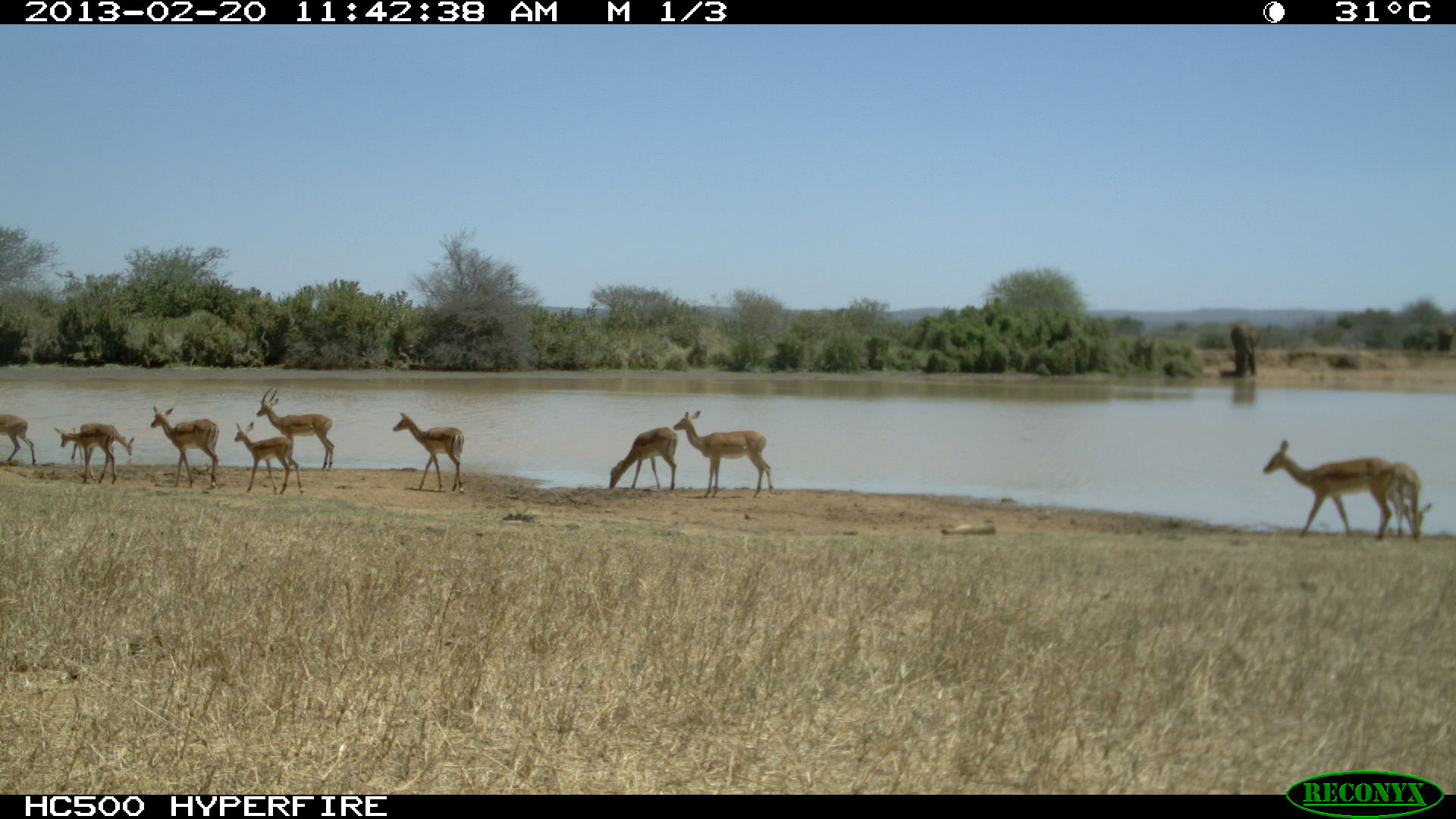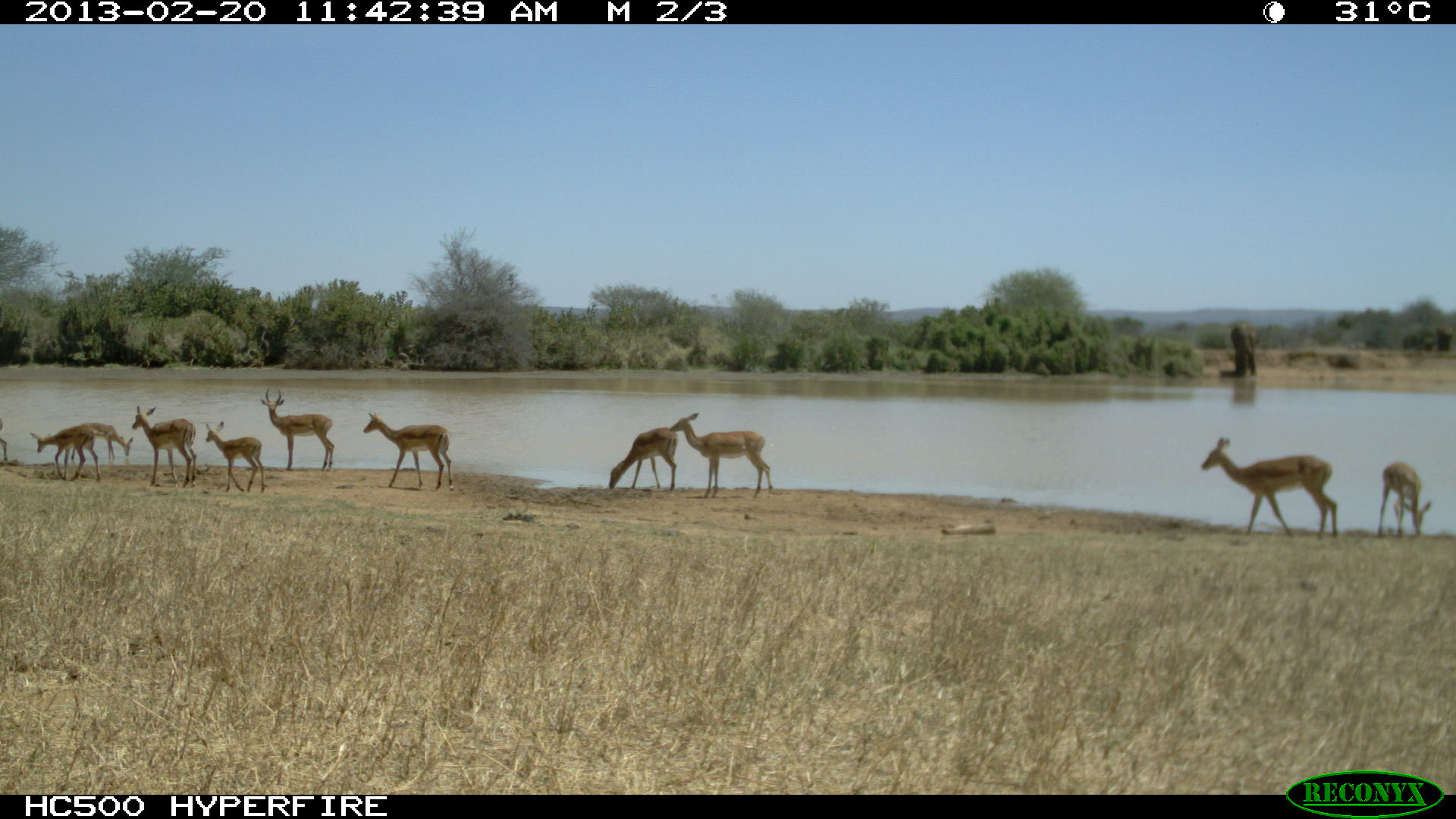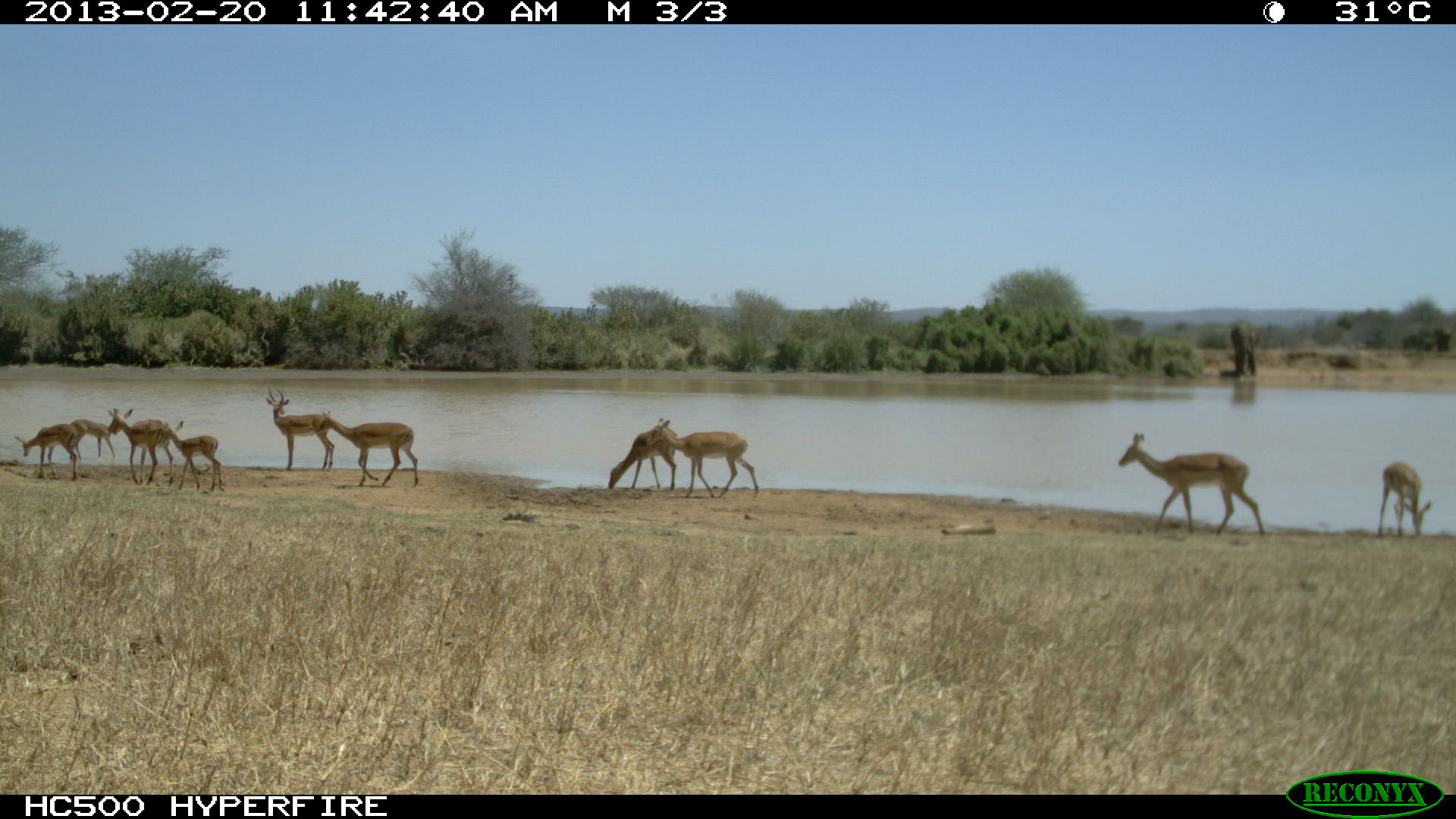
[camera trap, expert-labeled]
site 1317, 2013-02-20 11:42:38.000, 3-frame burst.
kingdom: Animalia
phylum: Chordata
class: Mammalia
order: Artiodactyla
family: Bovidae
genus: Aepyceros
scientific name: Aepyceros melampus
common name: impala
Aepyceros melampus (impala), count 11.